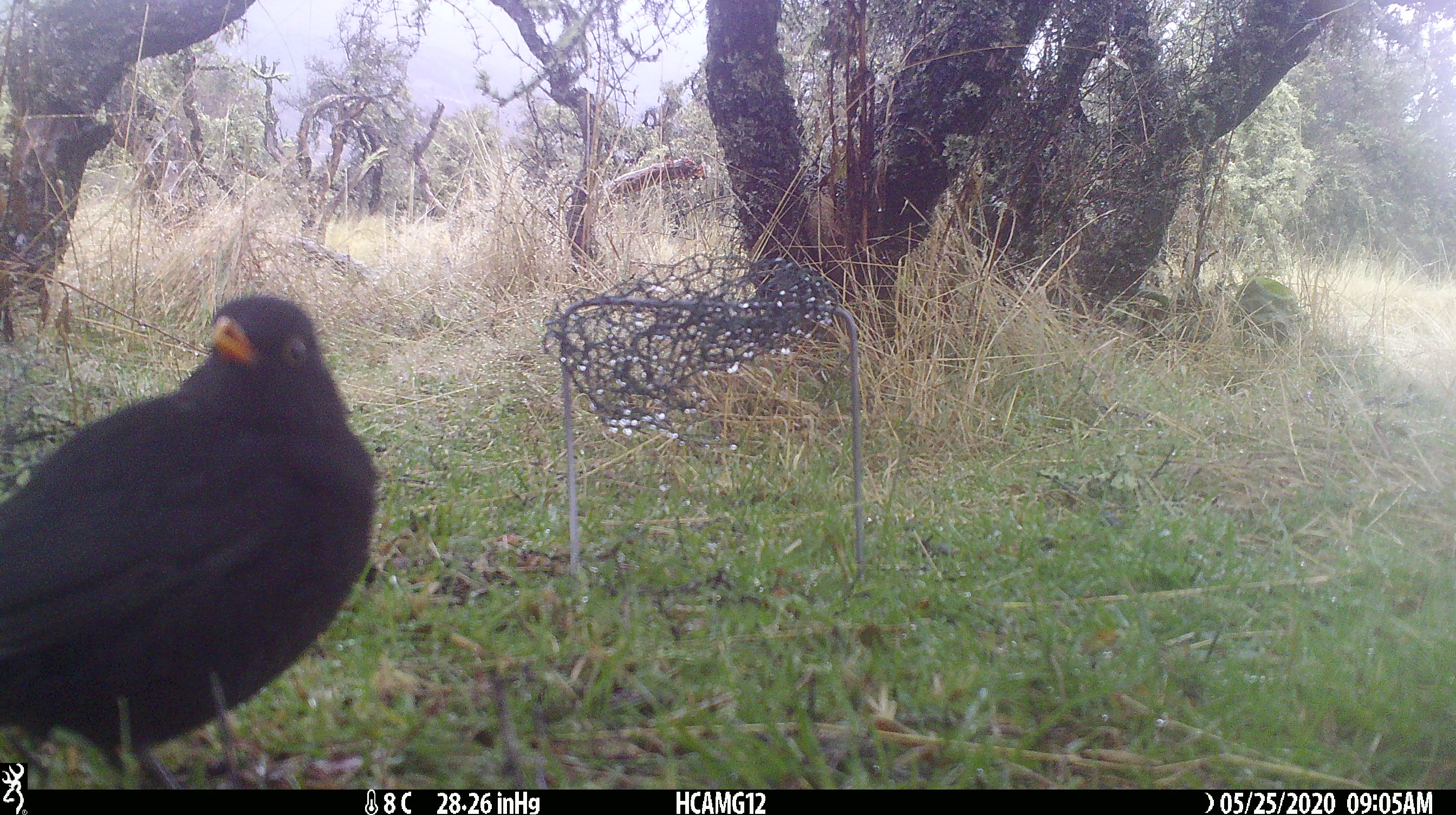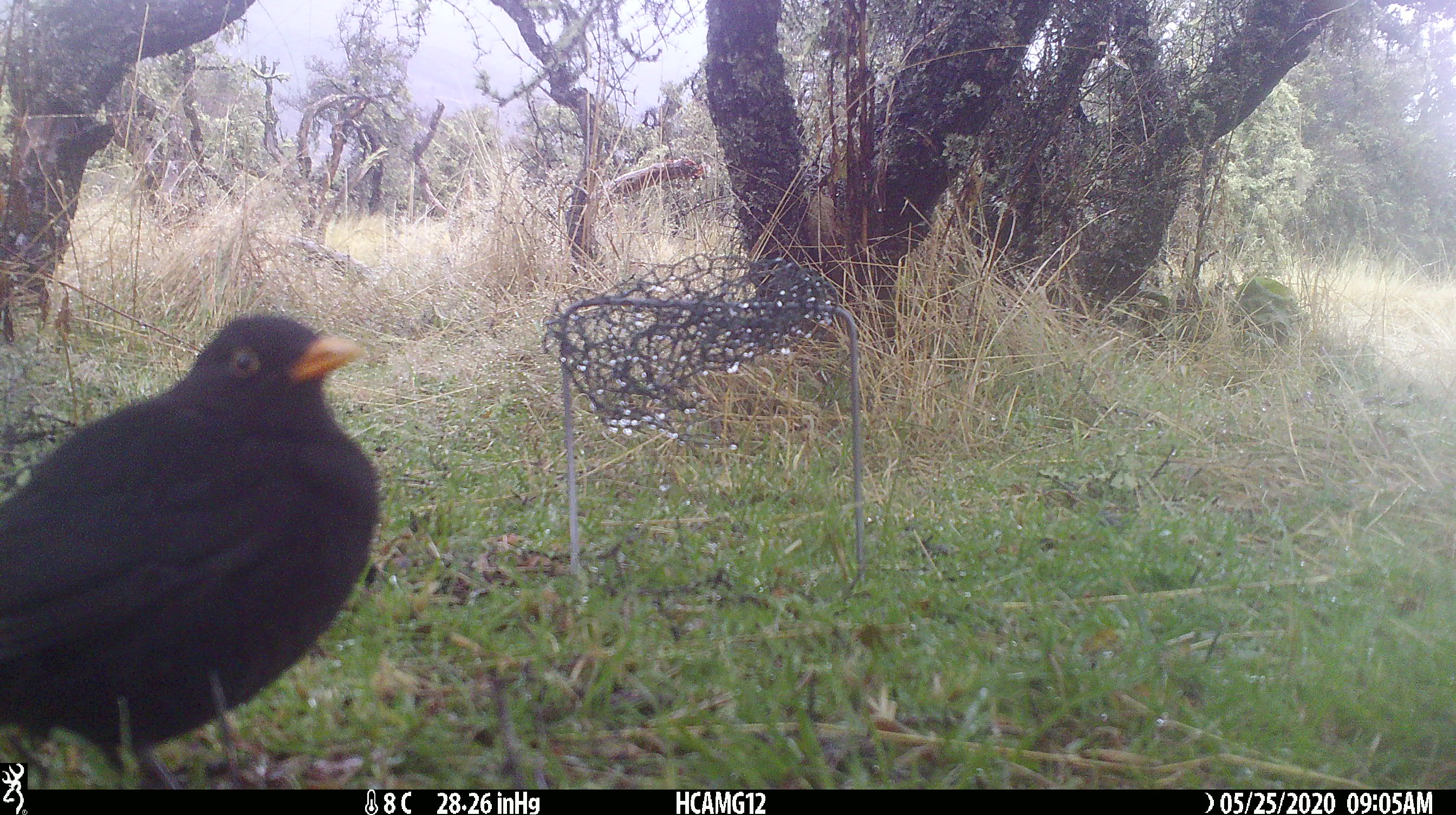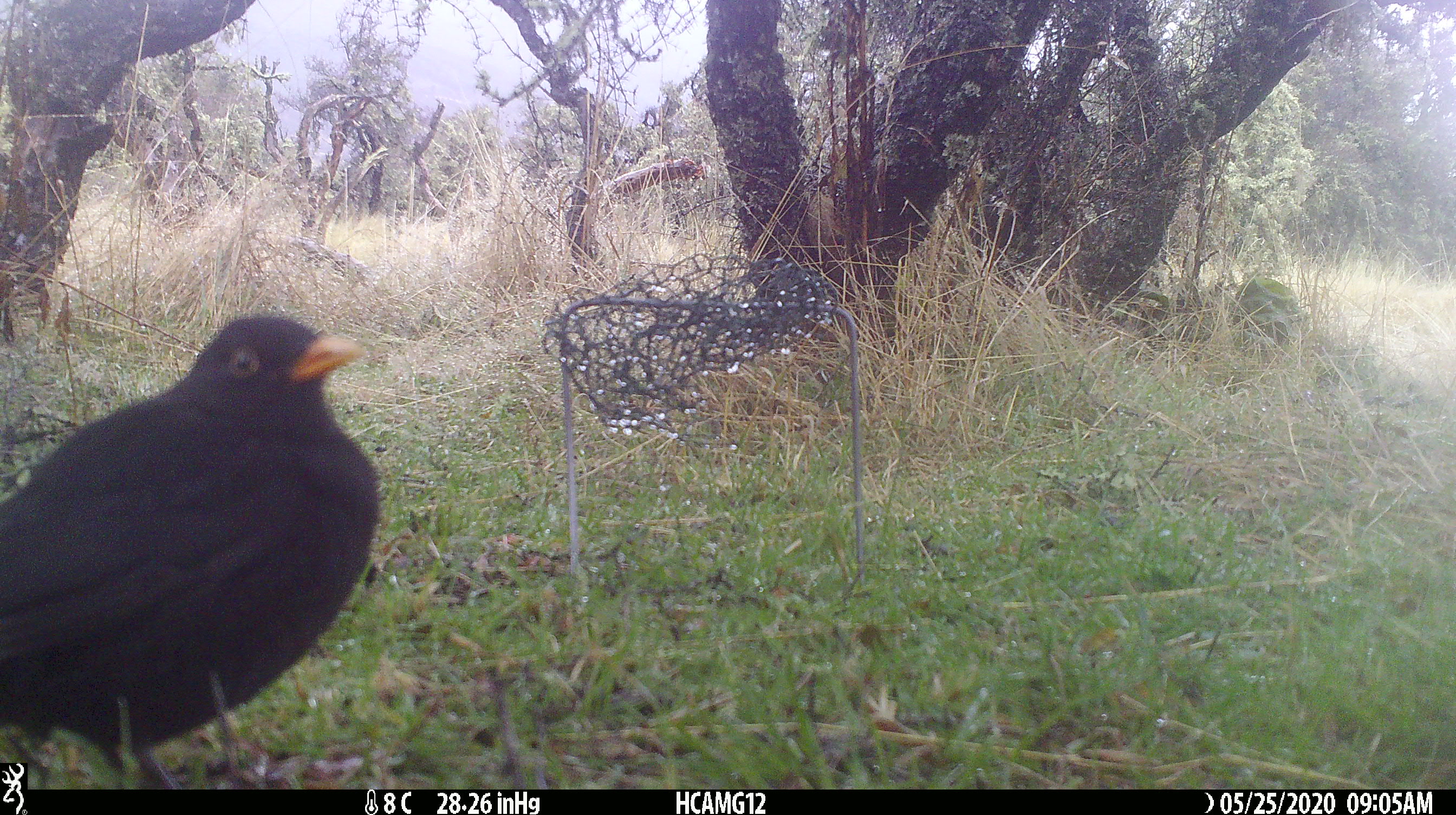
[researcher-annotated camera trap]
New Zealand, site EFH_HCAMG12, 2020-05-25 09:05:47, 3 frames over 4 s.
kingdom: Animalia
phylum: Chordata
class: Aves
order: Passeriformes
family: Turdidae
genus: Turdus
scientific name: Turdus merula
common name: eurasian blackbird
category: blackbird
Blackbird (eurasian blackbird) (Turdus merula).